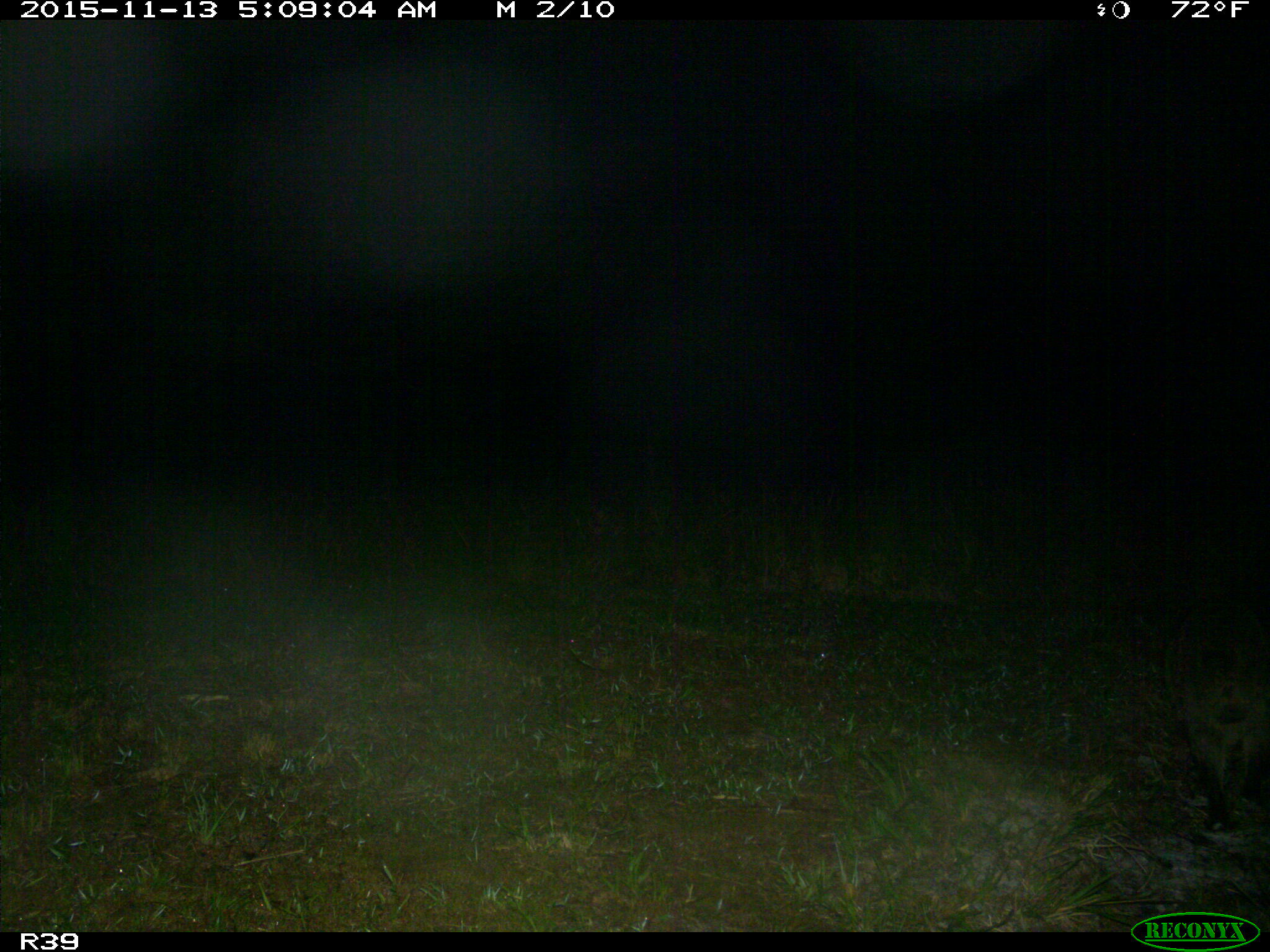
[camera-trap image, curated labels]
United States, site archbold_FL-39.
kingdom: Animalia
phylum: Chordata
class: Mammalia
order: Carnivora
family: Procyonidae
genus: Procyon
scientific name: Procyon lotor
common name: common raccoon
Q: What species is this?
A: Procyon lotor (common raccoon).